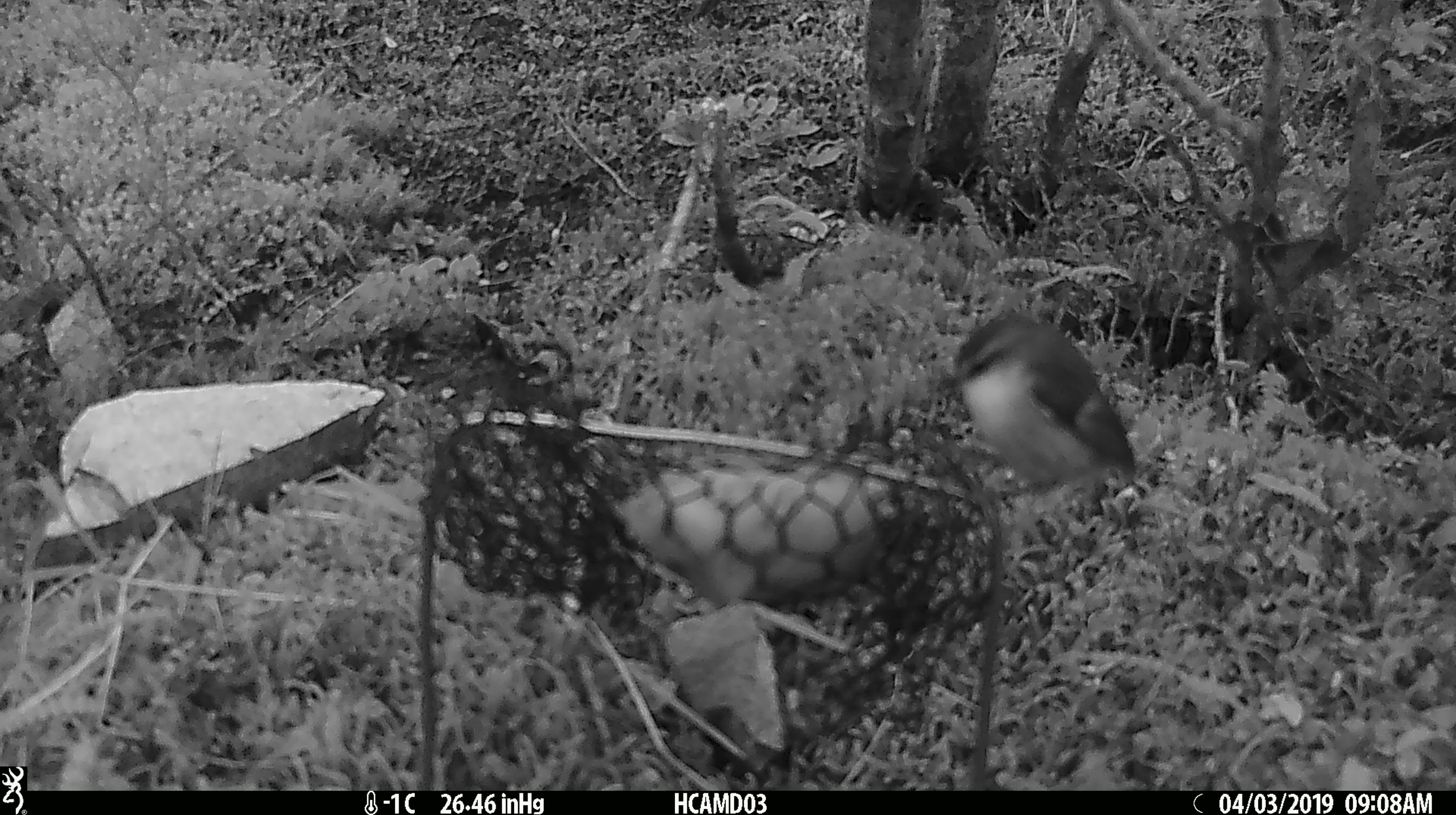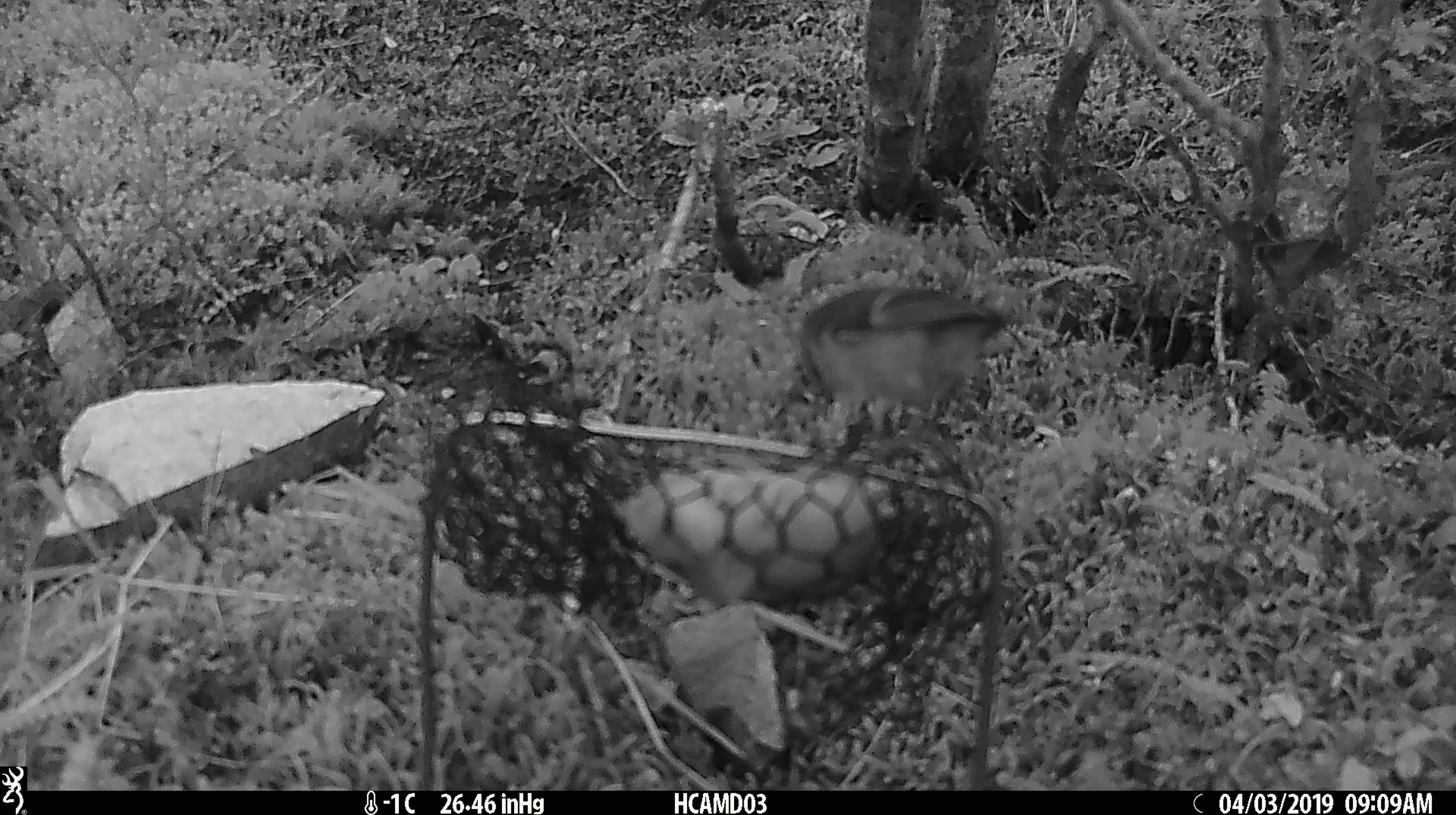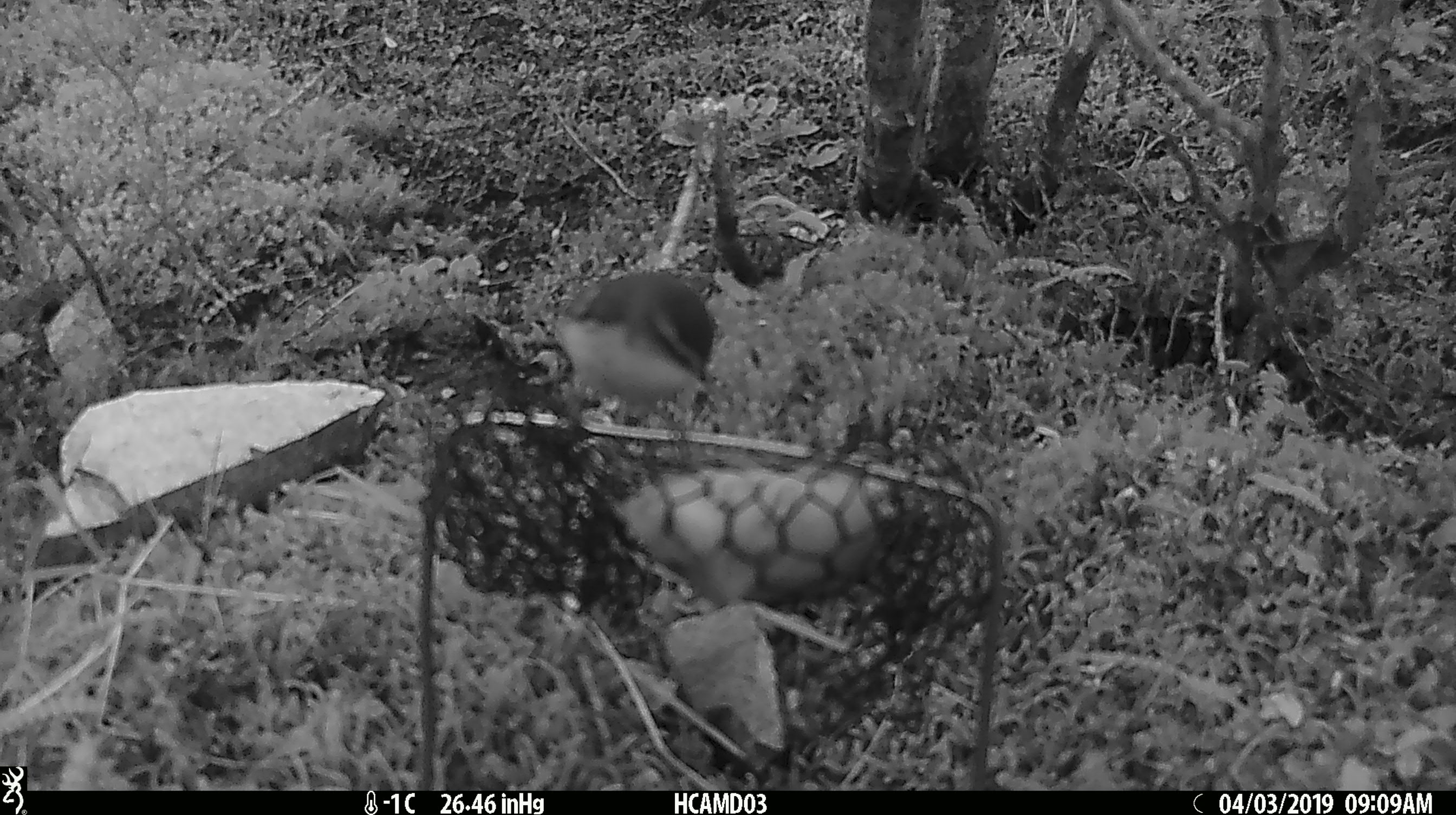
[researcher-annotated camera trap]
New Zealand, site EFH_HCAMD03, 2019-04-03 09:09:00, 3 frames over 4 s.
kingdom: Animalia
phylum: Chordata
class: Aves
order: Passeriformes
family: Acanthisittidae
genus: Acanthisitta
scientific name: Acanthisitta chloris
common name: rifleman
Rifleman (Acanthisitta chloris).